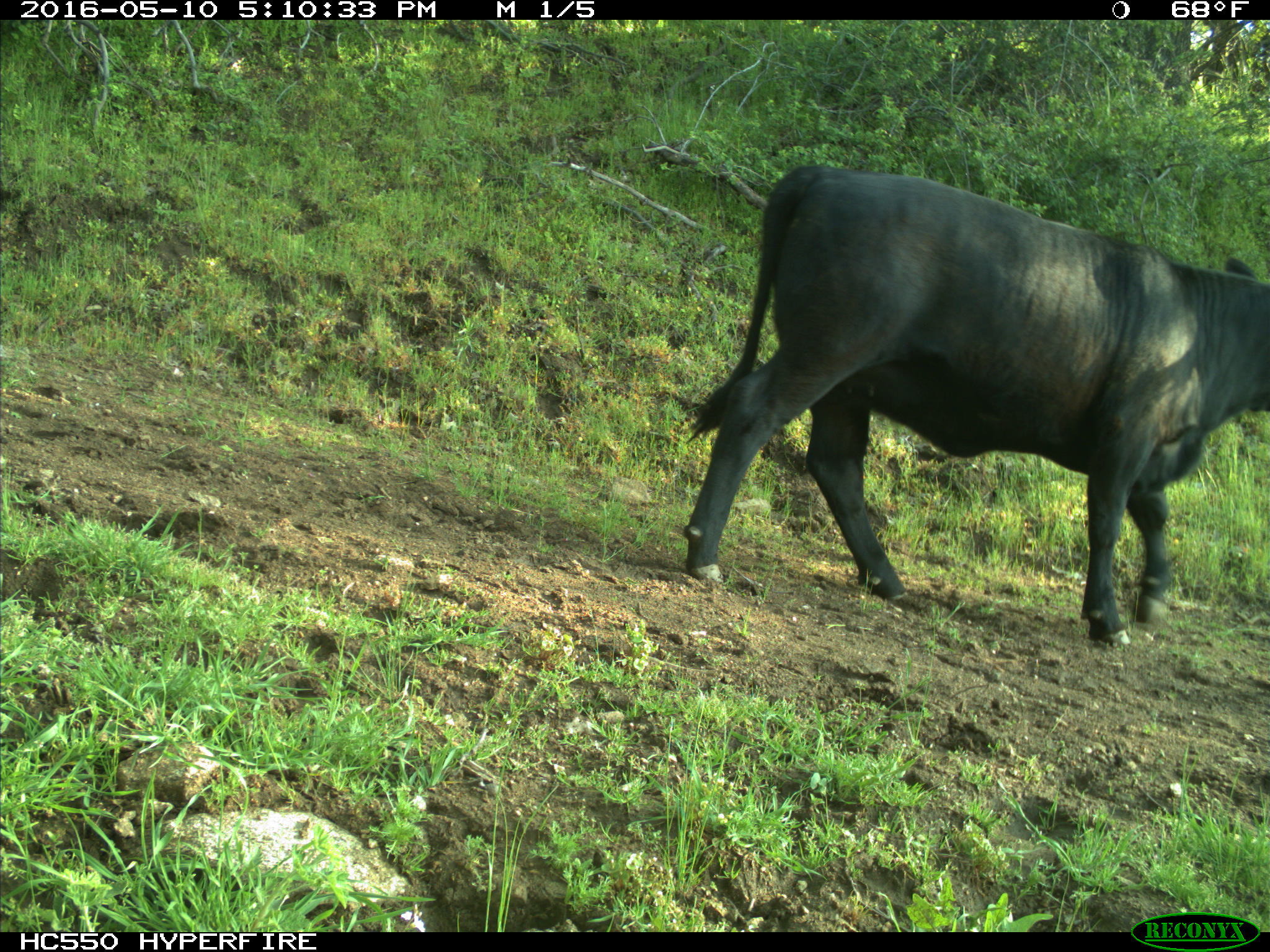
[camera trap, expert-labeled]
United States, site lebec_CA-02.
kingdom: Animalia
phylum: Chordata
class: Mammalia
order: Artiodactyla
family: Bovidae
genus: Bos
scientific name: Bos taurus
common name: domestic cow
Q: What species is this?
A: Bos taurus (domestic cow).